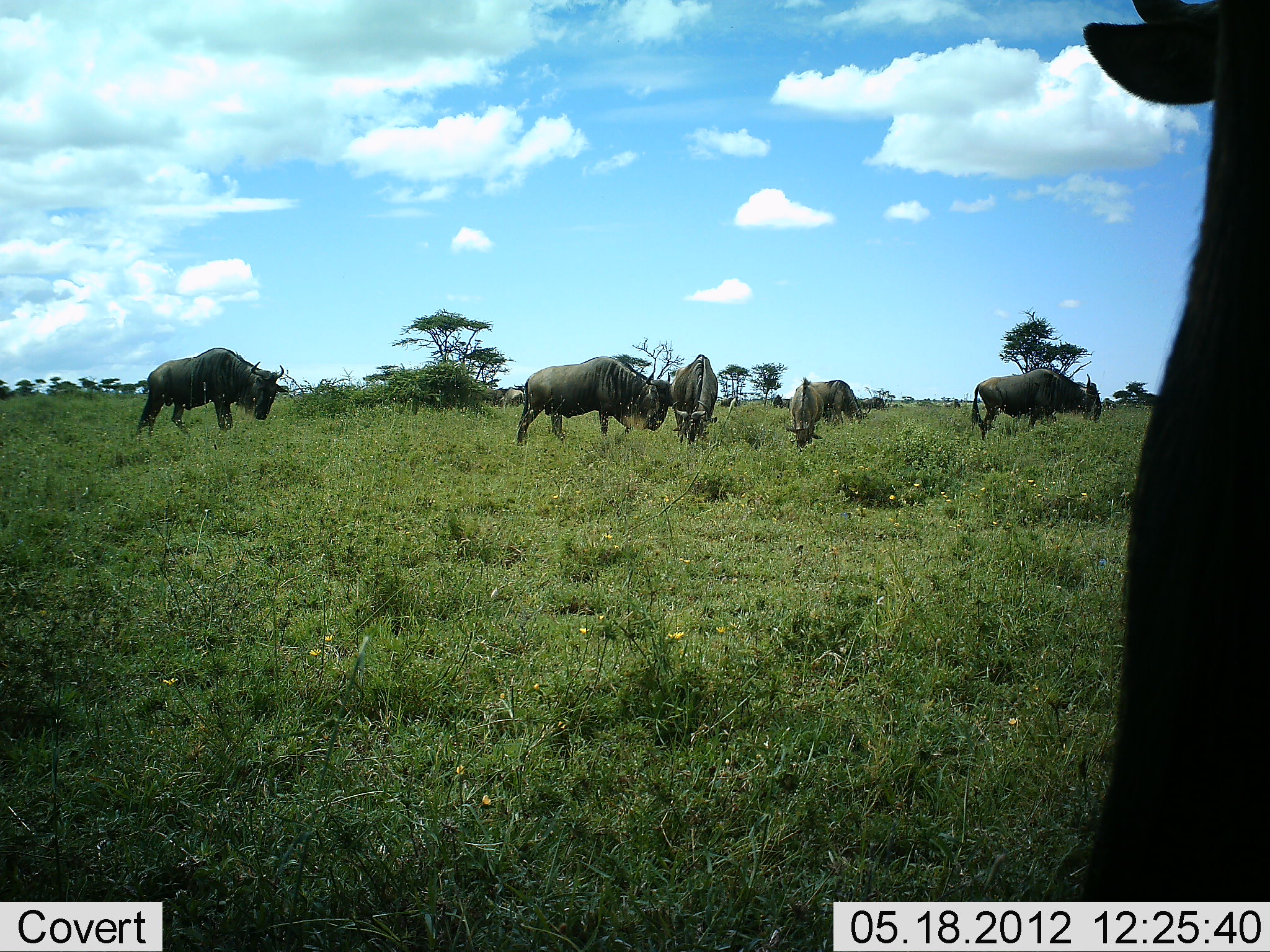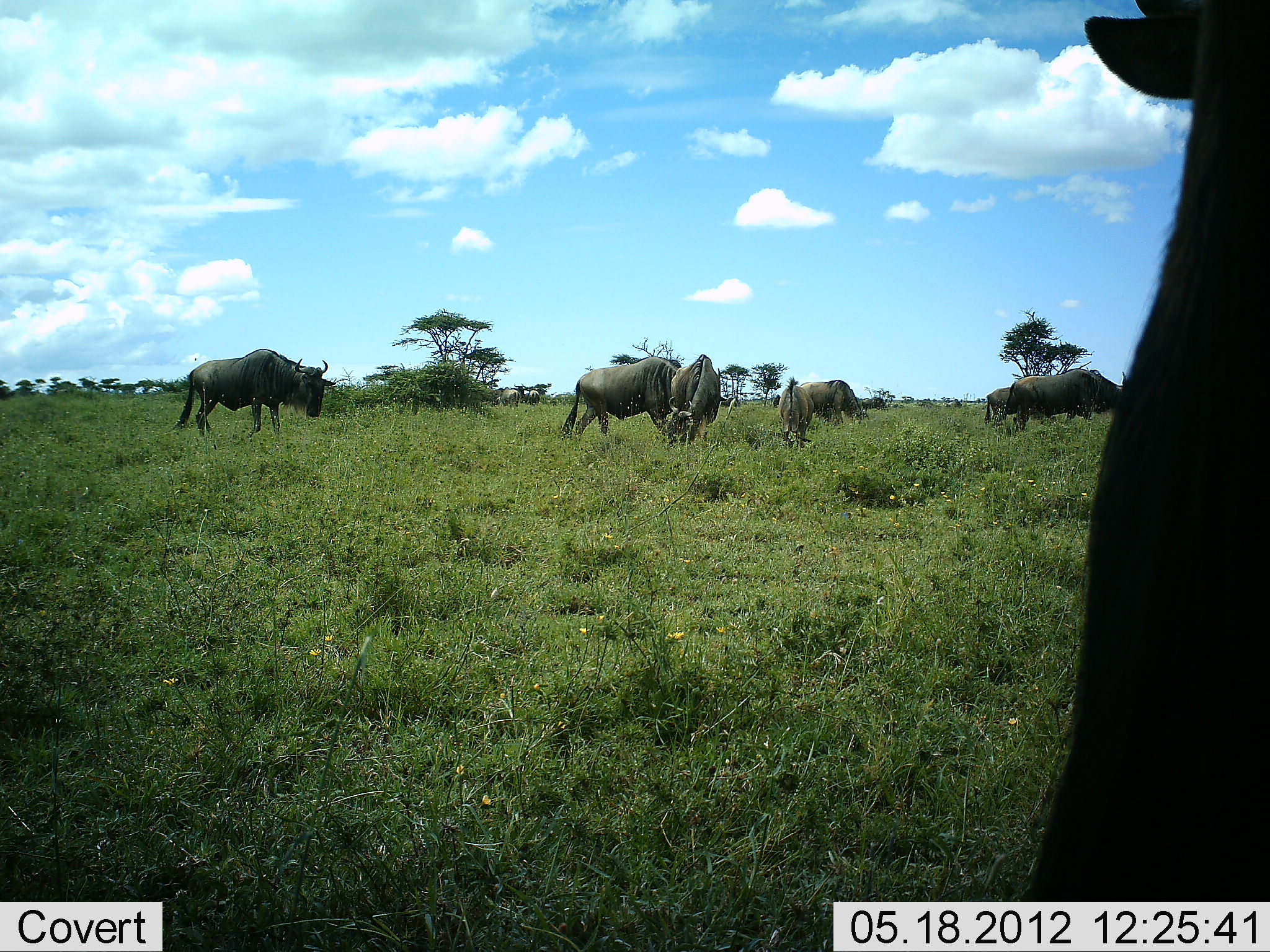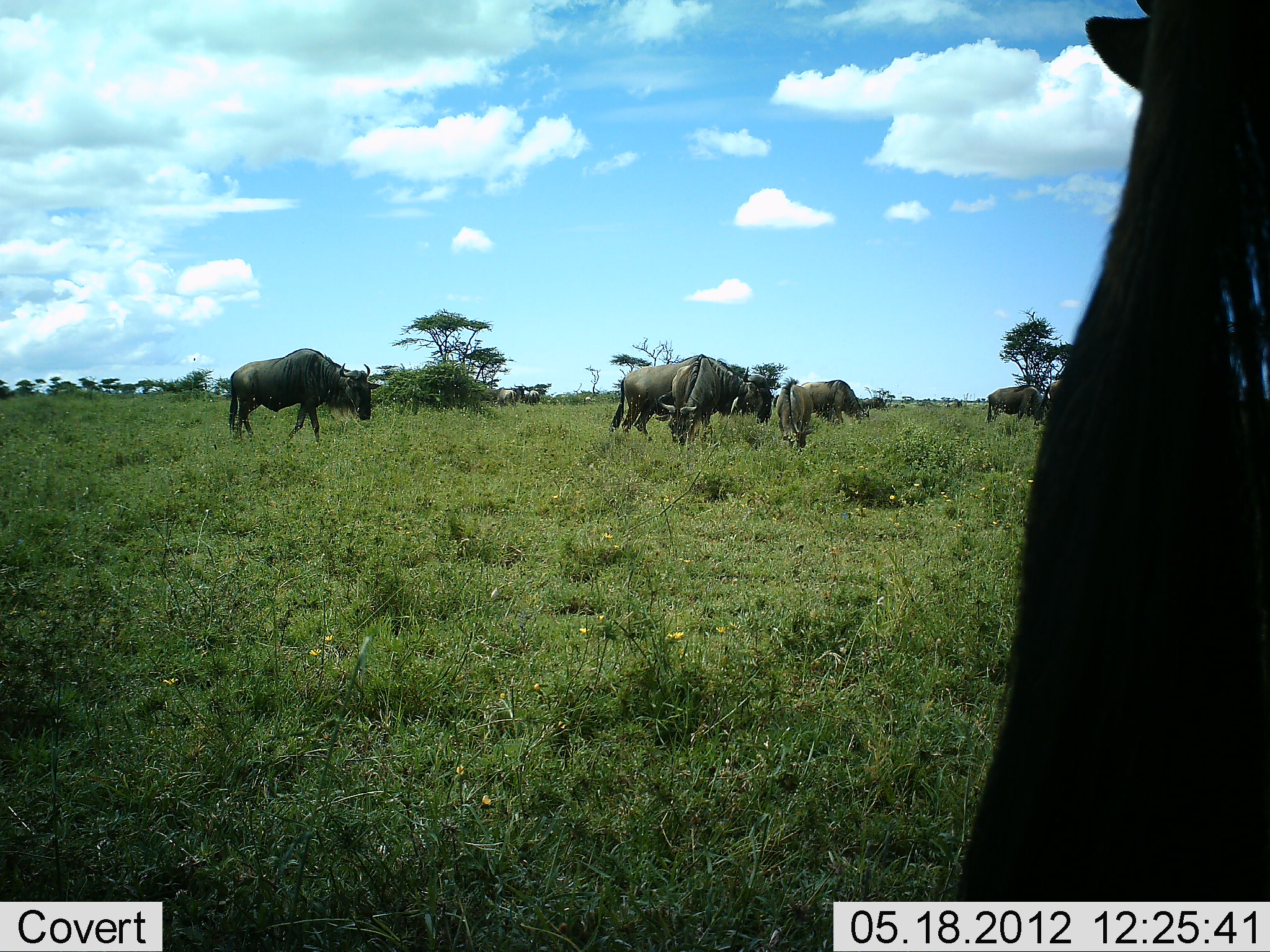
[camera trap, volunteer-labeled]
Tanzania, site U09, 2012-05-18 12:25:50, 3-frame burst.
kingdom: Animalia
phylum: Chordata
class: Mammalia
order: Artiodactyla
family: Bovidae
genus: Connochaetes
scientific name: Connochaetes taurinus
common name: blue wildebeest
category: wildebeest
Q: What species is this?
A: Wildebeest (blue wildebeest) (Connochaetes taurinus).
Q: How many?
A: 10.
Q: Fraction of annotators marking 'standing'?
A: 40%.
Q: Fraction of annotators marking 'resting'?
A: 0%.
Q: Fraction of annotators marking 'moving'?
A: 70%.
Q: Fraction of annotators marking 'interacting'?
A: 0%.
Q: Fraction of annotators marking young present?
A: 0%.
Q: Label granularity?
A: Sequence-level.